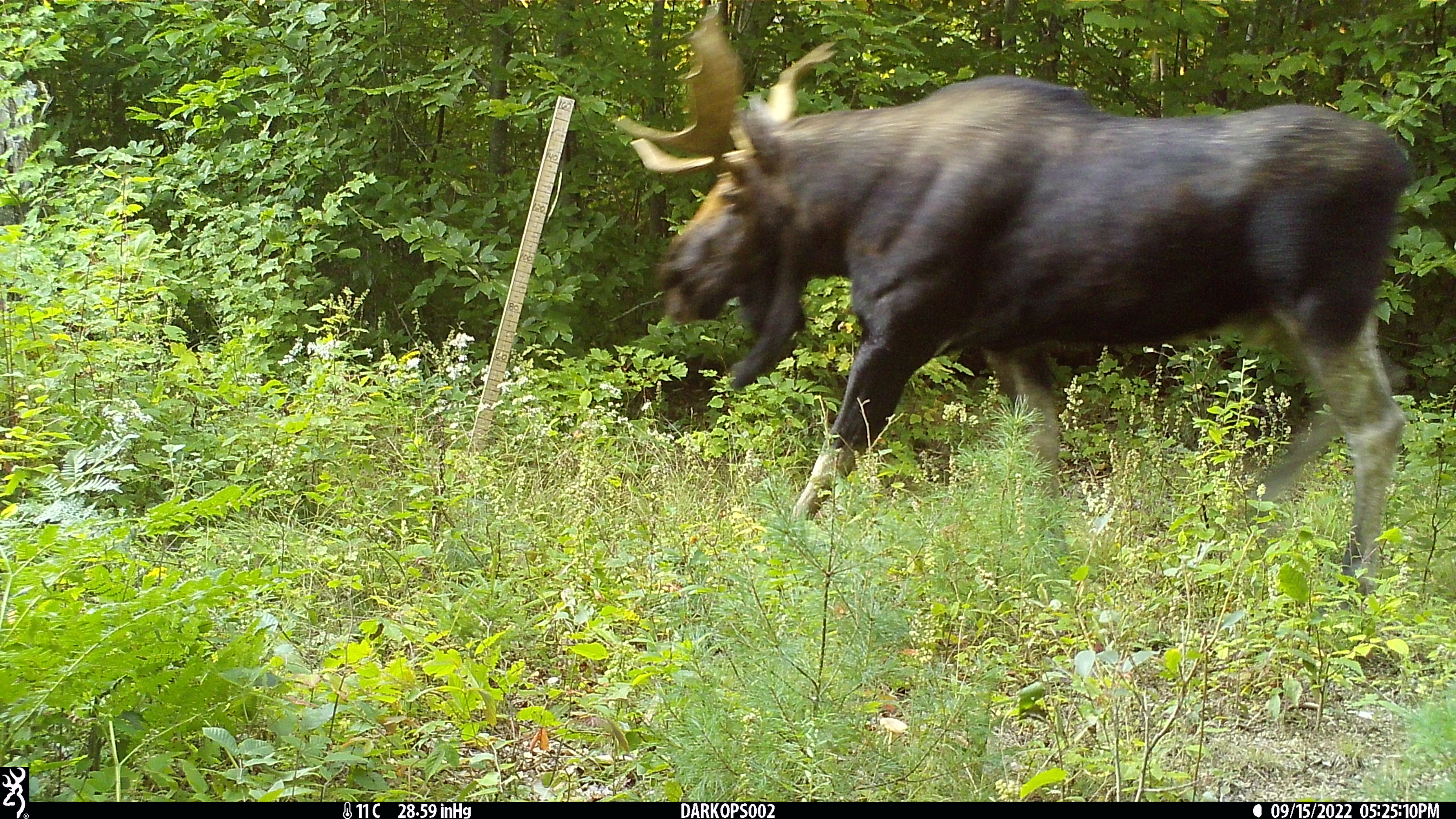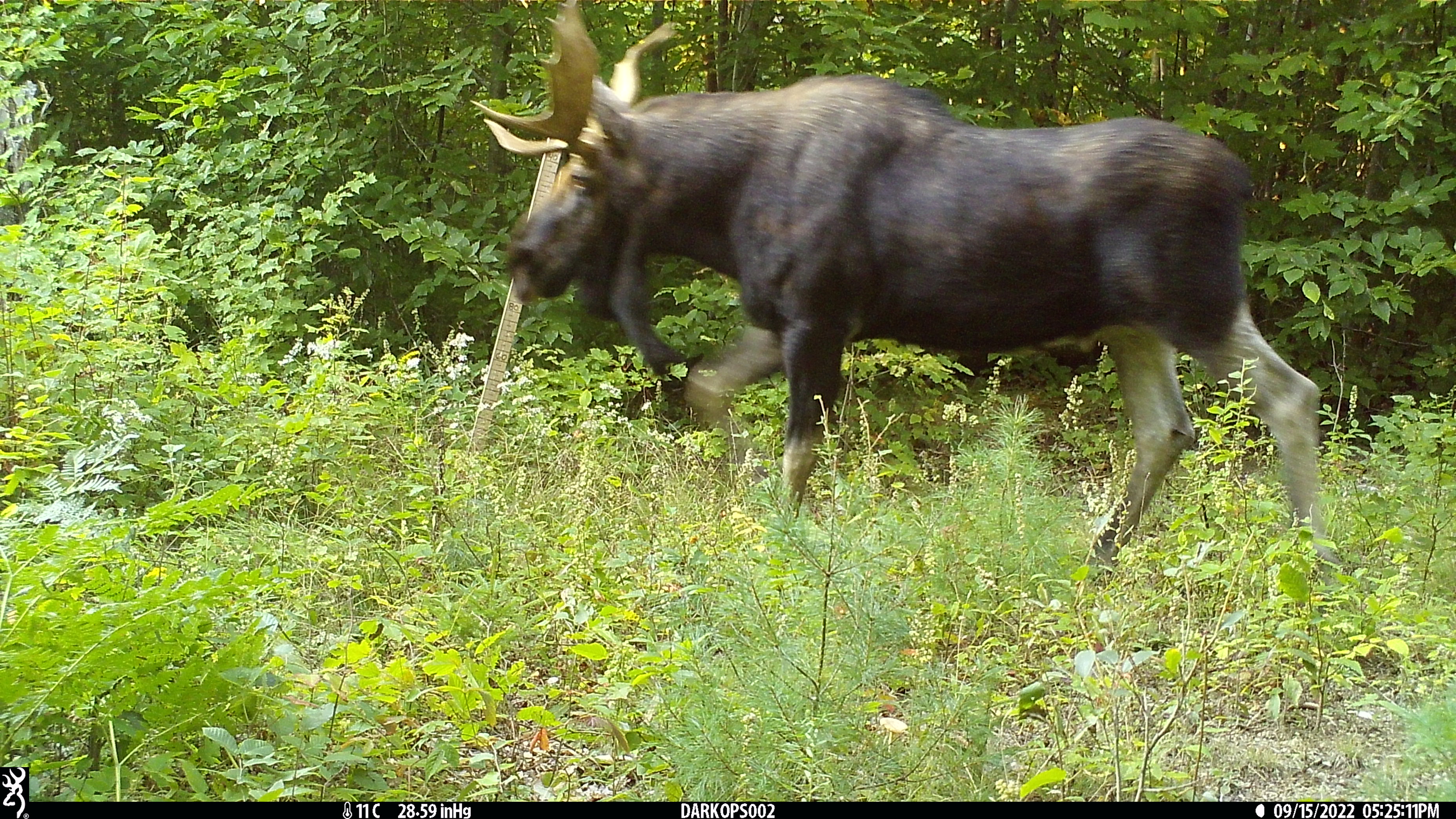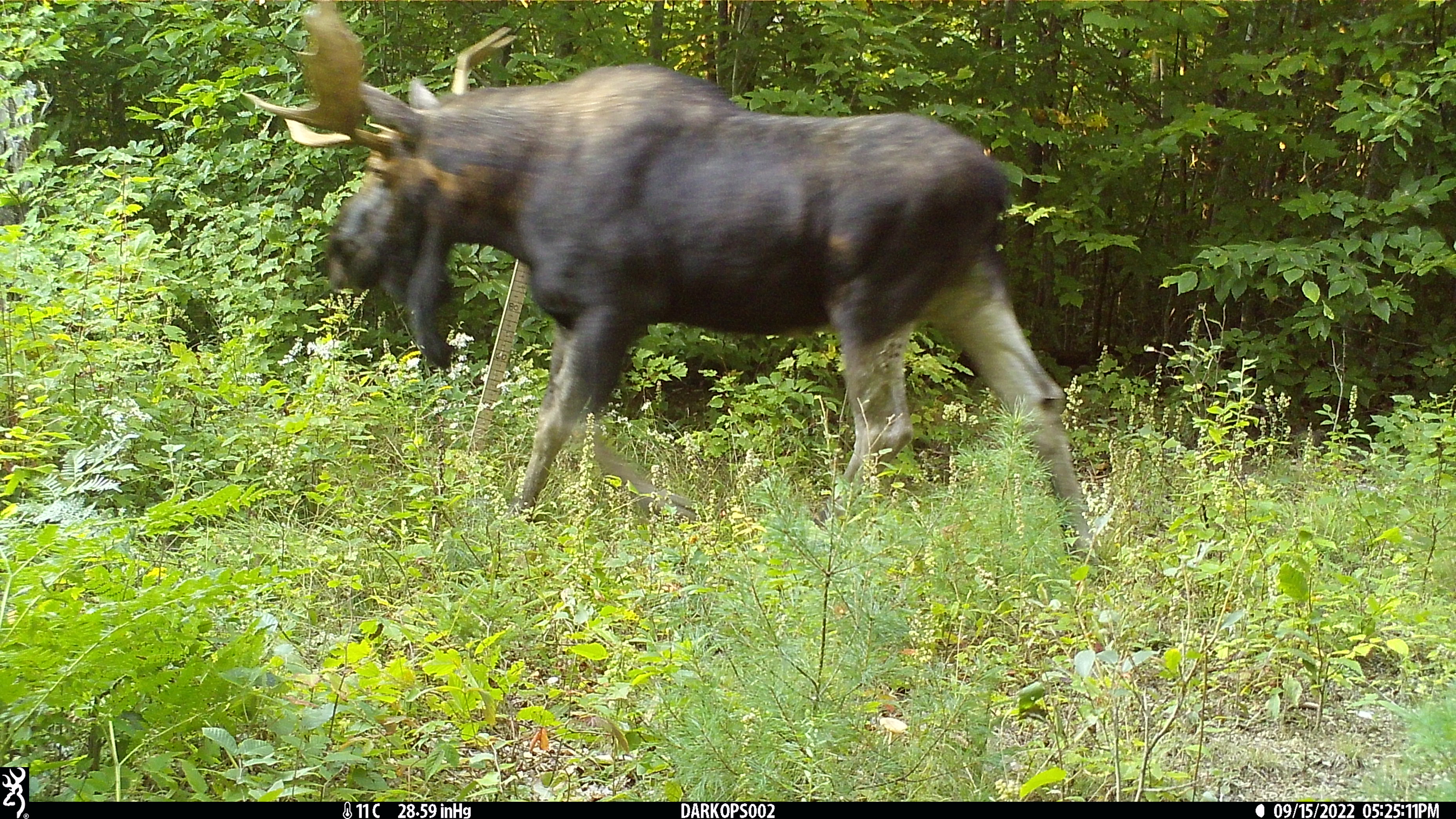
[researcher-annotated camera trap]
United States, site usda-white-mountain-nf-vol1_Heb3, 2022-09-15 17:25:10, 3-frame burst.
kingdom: Animalia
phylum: Chordata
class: Mammalia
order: Artiodactyla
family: Cervidae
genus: Alces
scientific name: Alces alces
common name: moose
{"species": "moose (Alces alces)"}